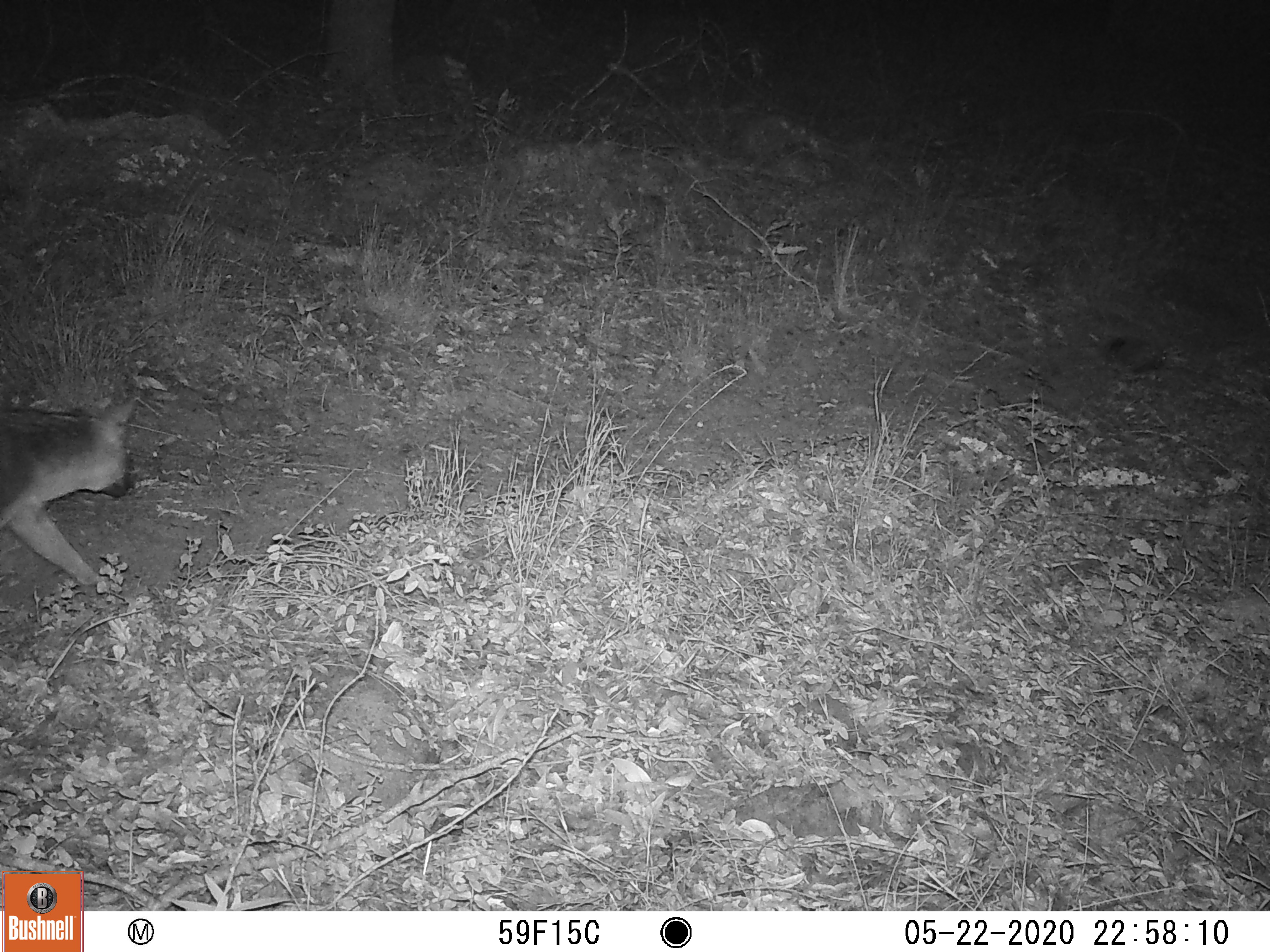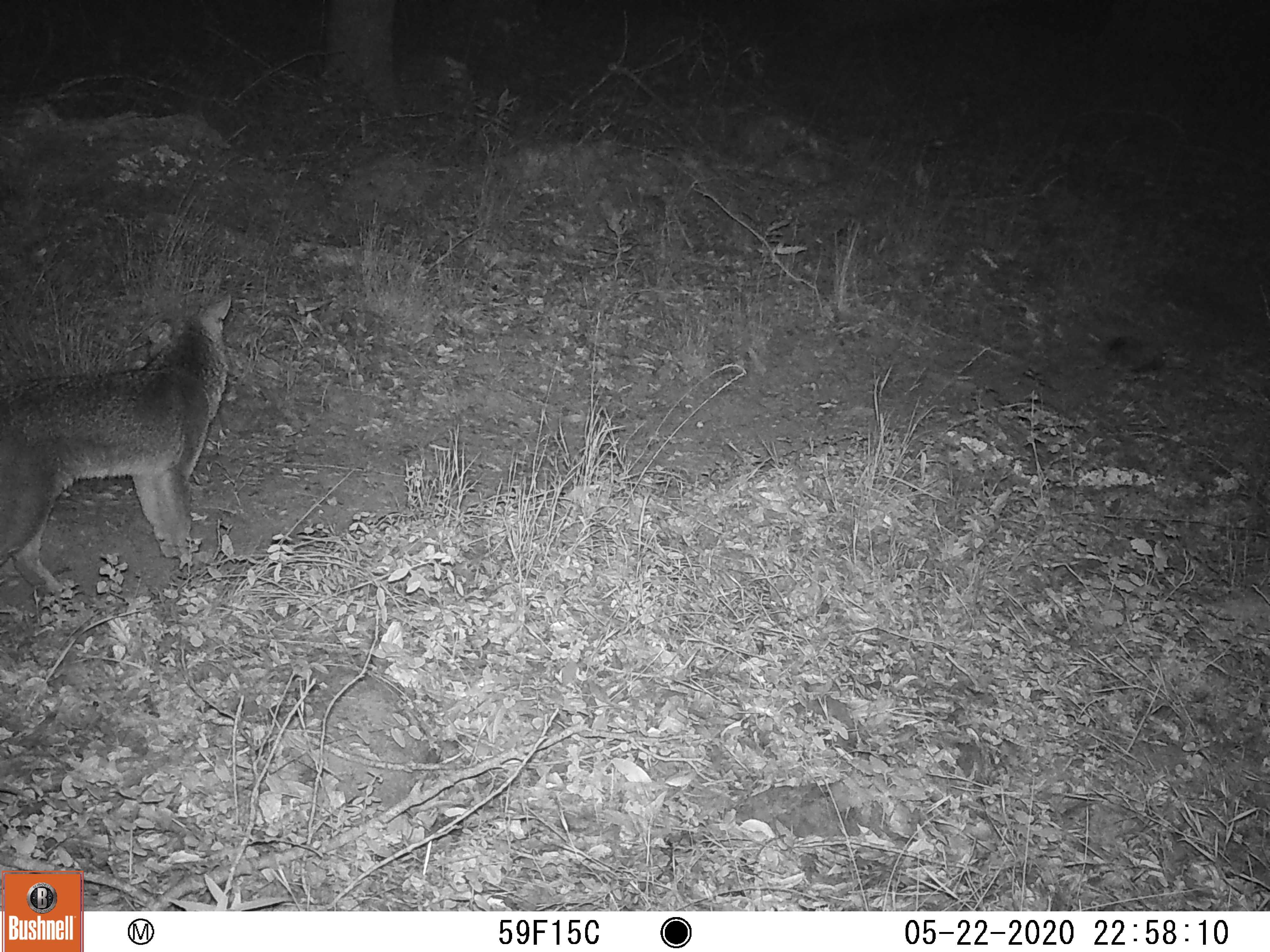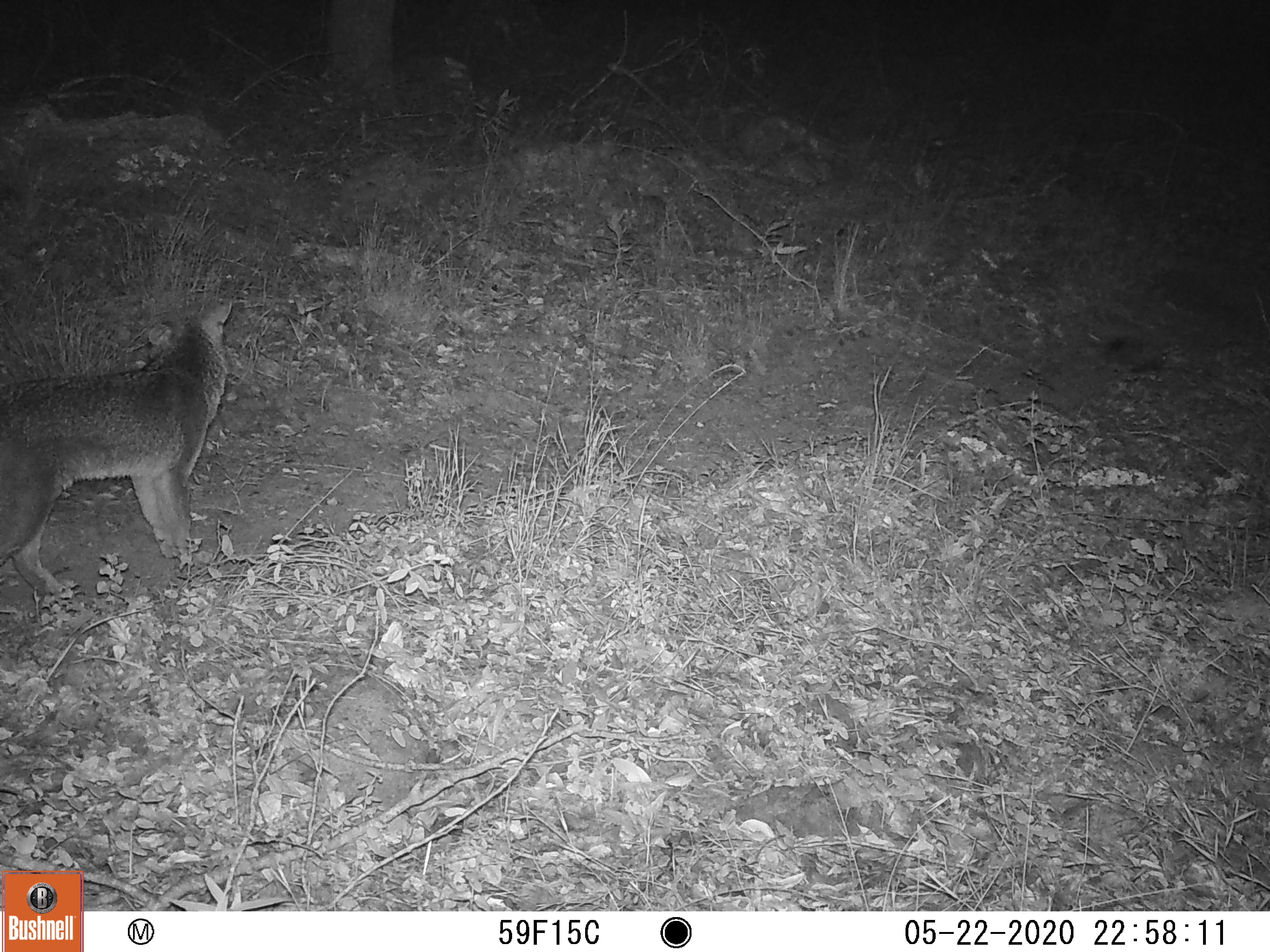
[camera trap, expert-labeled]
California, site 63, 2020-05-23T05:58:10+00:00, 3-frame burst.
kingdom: Animalia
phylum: Chordata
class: Mammalia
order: Carnivora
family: Canidae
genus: Urocyon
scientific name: Urocyon cinereoargenteus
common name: gray fox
Gray fox (Urocyon cinereoargenteus).